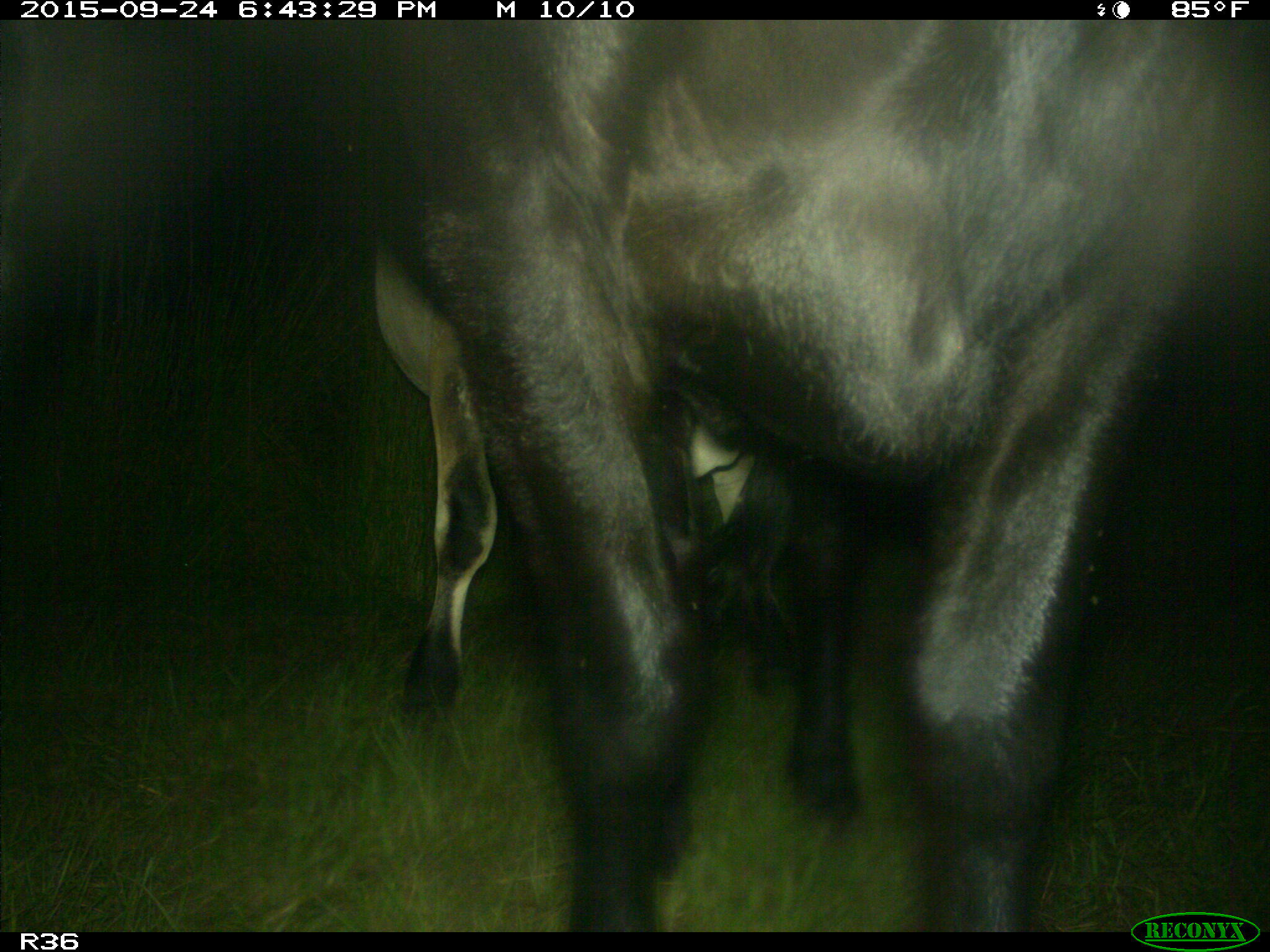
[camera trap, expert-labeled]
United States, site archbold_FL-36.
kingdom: Animalia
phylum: Chordata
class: Mammalia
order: Artiodactyla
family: Bovidae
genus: Bos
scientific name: Bos taurus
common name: domestic cow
Bos taurus (domestic cow).